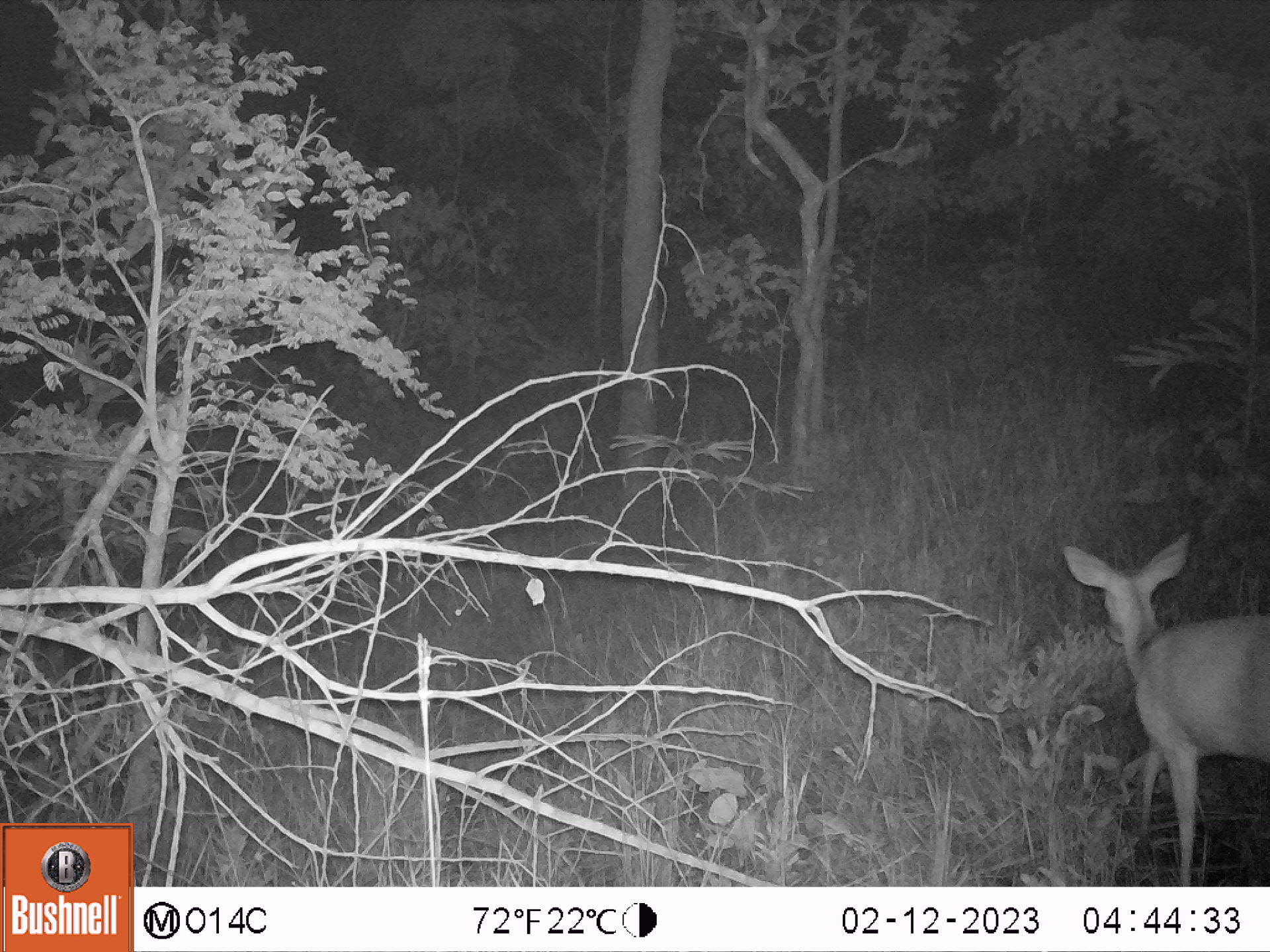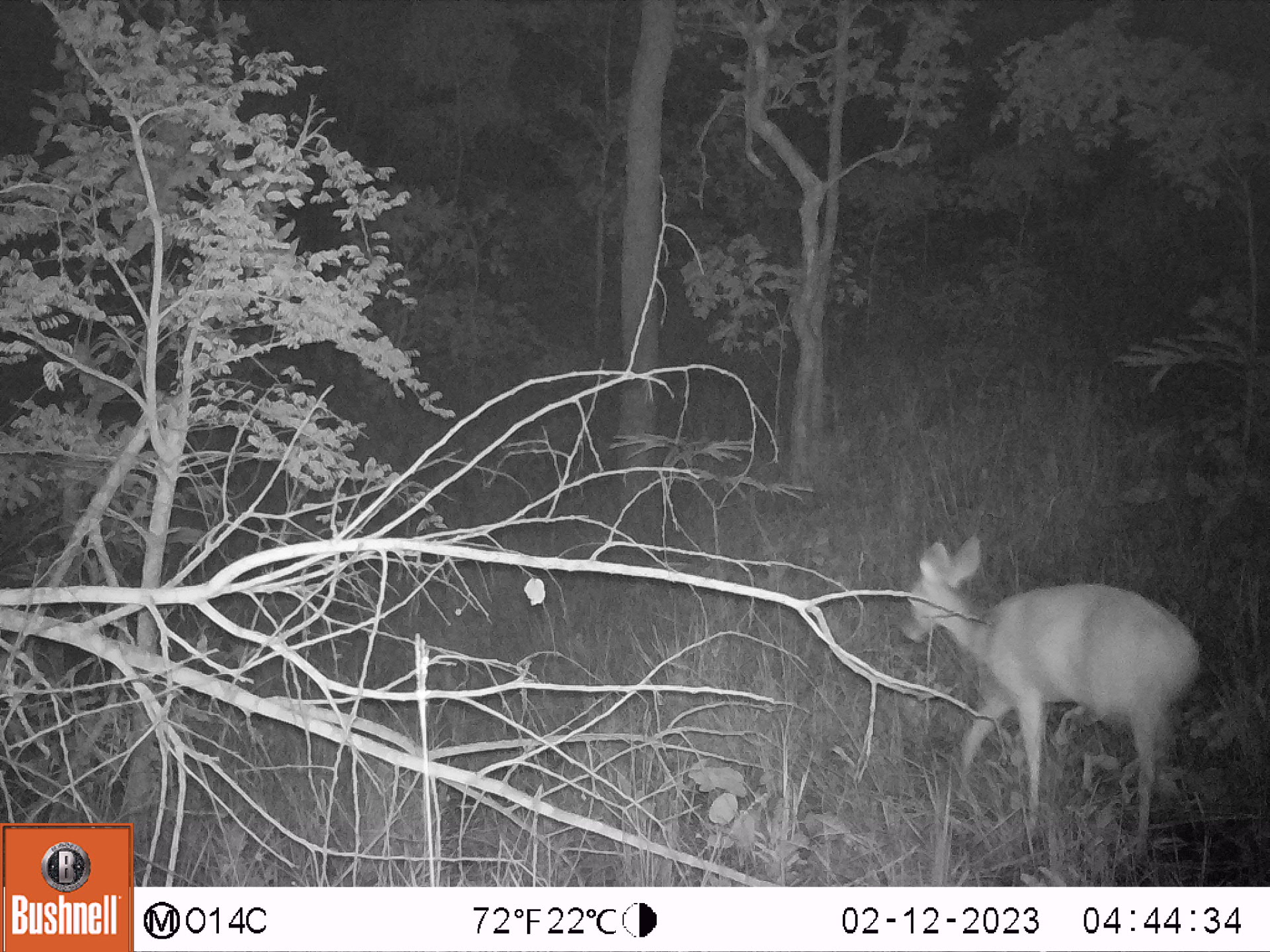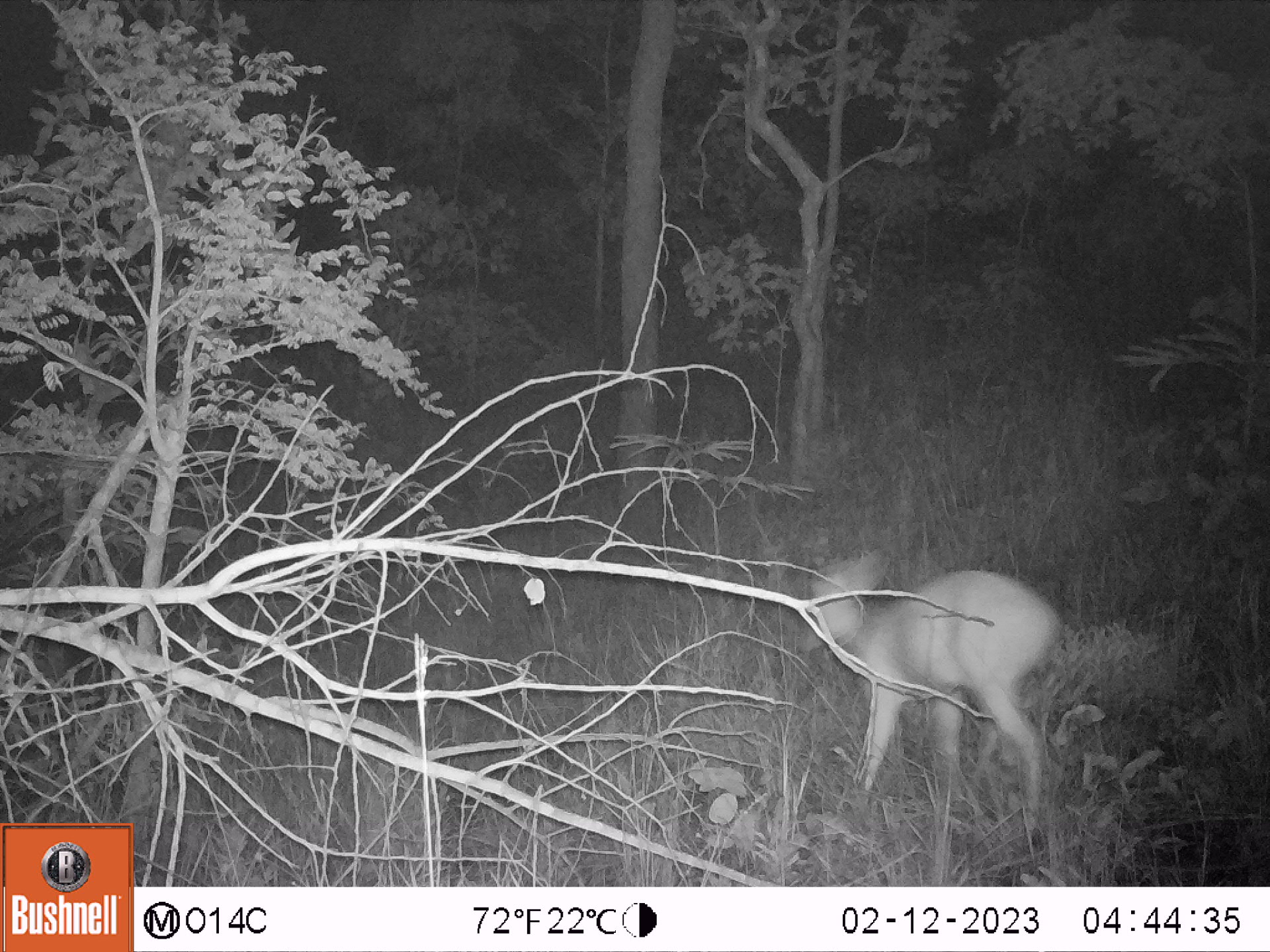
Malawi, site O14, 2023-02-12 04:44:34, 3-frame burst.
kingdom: Animalia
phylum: Chordata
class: Mammalia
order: Artiodactyla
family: Bovidae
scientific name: Antilopinae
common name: small antelope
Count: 1.